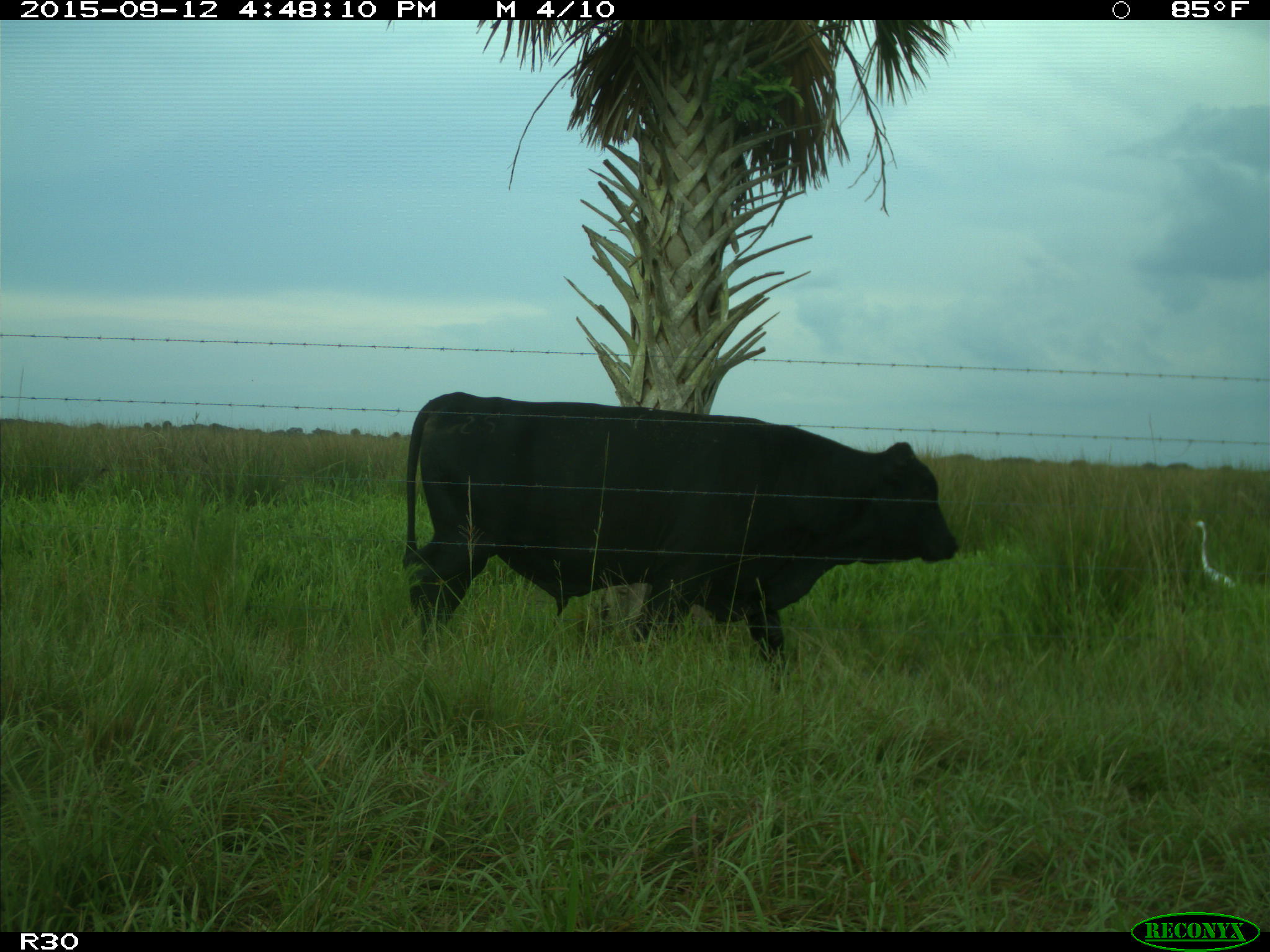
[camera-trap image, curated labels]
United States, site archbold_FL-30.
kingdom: Animalia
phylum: Chordata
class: Mammalia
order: Artiodactyla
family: Bovidae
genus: Bos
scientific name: Bos taurus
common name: domestic cow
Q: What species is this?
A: Bos taurus (domestic cow).